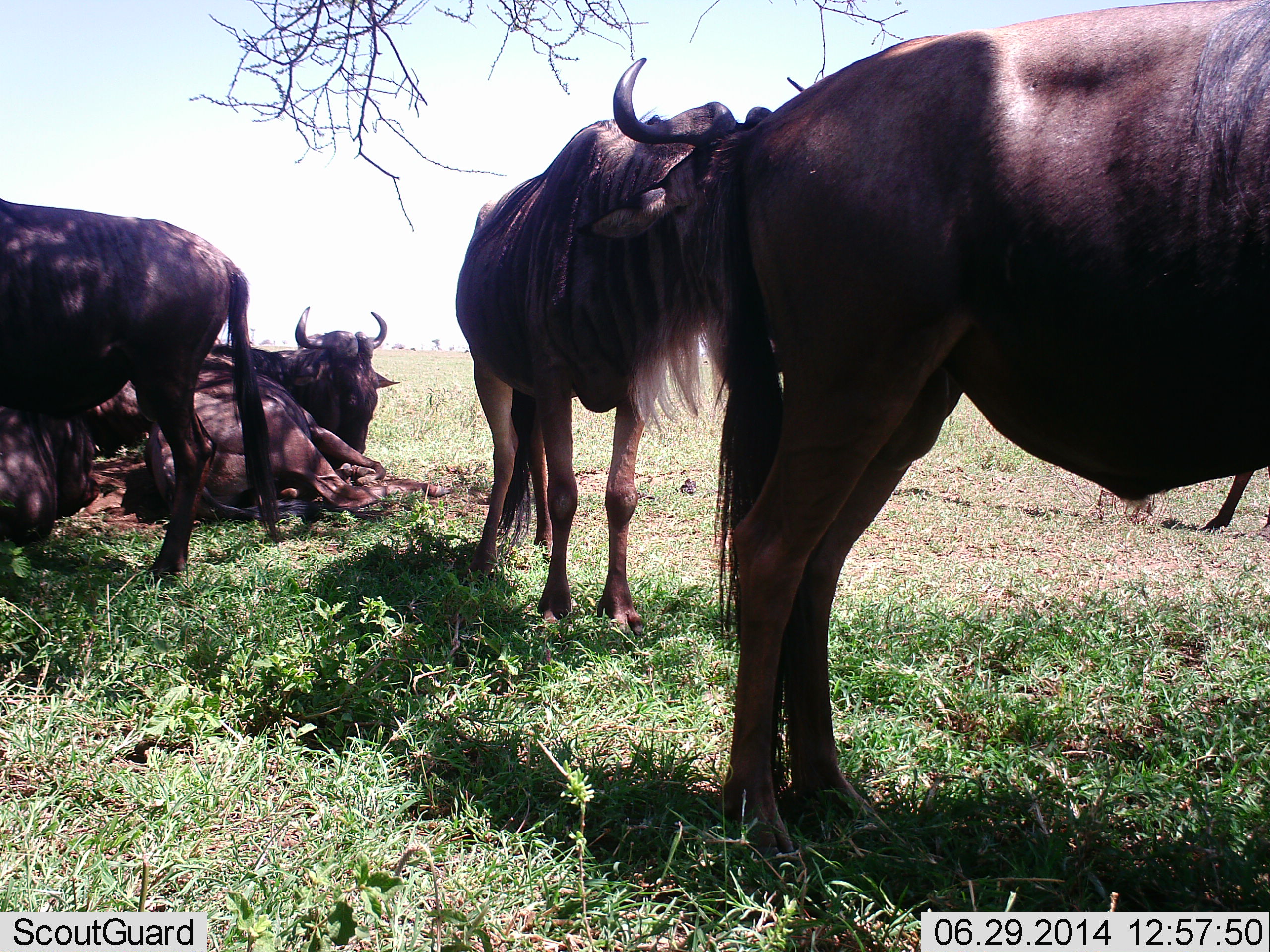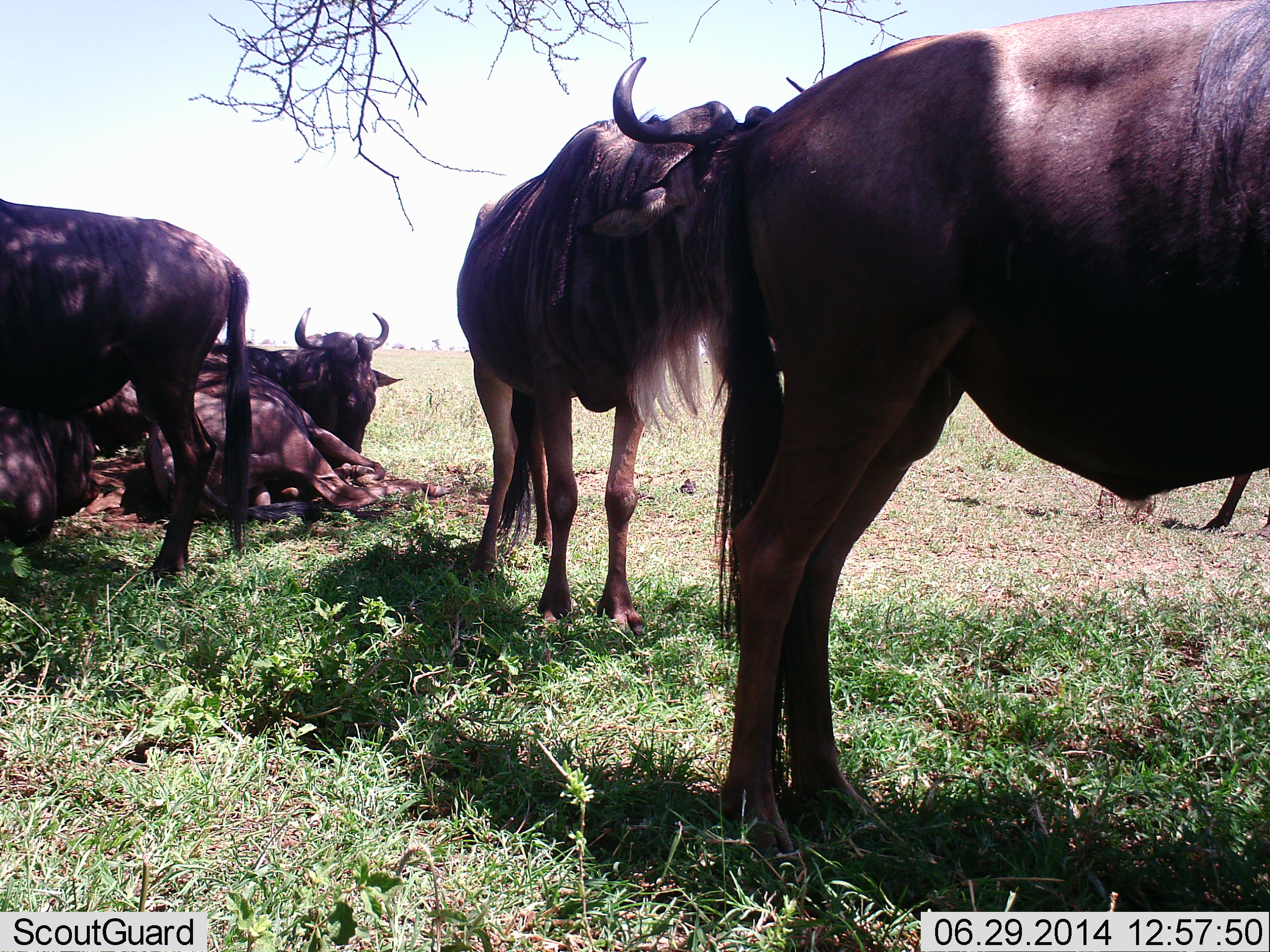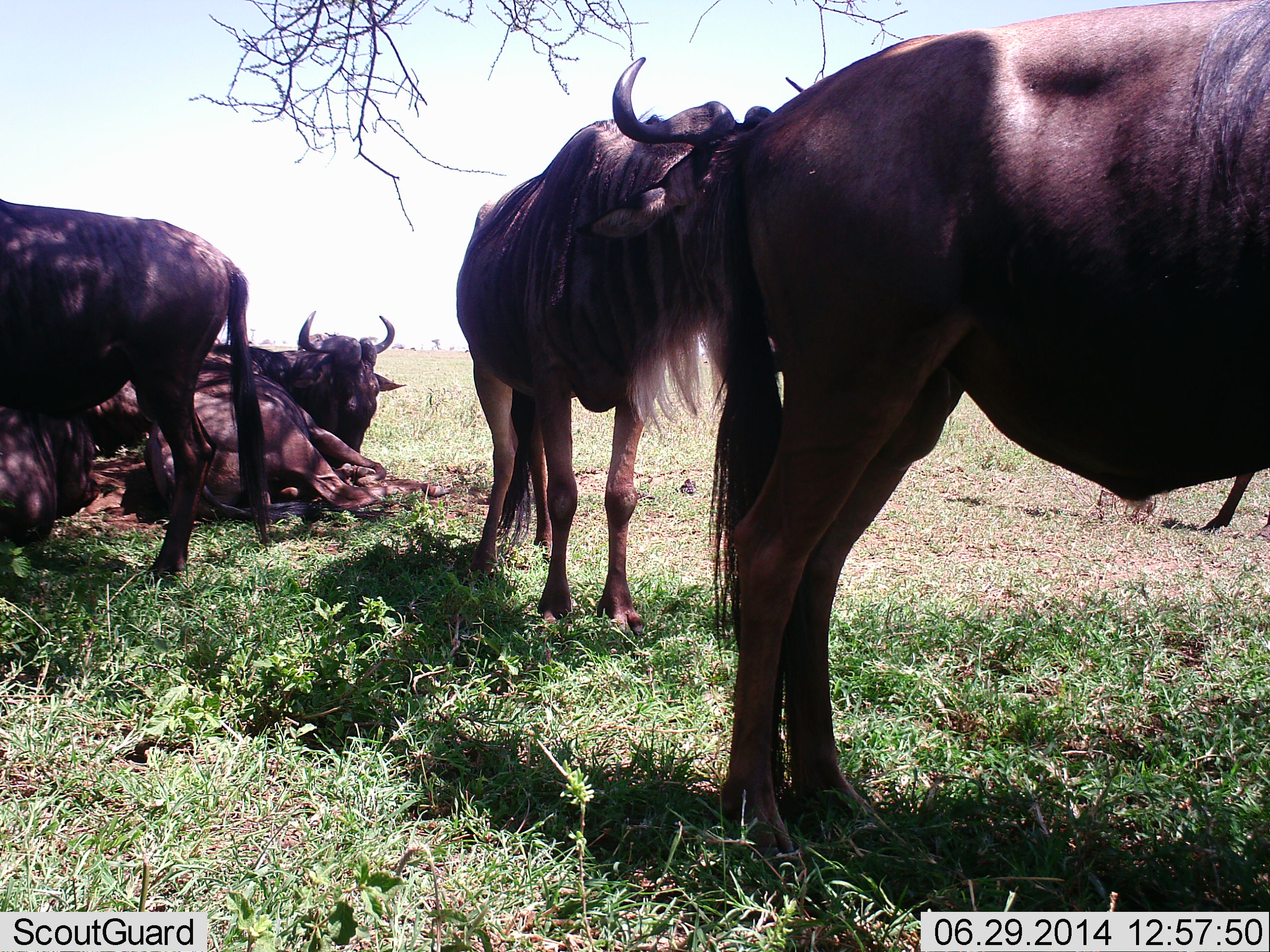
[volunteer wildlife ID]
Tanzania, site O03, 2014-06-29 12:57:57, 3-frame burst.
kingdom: Animalia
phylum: Chordata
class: Mammalia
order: Artiodactyla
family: Bovidae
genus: Connochaetes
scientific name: Connochaetes taurinus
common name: blue wildebeest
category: wildebeest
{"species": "wildebeest (blue wildebeest) (Connochaetes taurinus)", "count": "6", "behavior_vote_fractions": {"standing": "90%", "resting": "100%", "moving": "0%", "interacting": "0%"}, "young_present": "0%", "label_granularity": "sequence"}